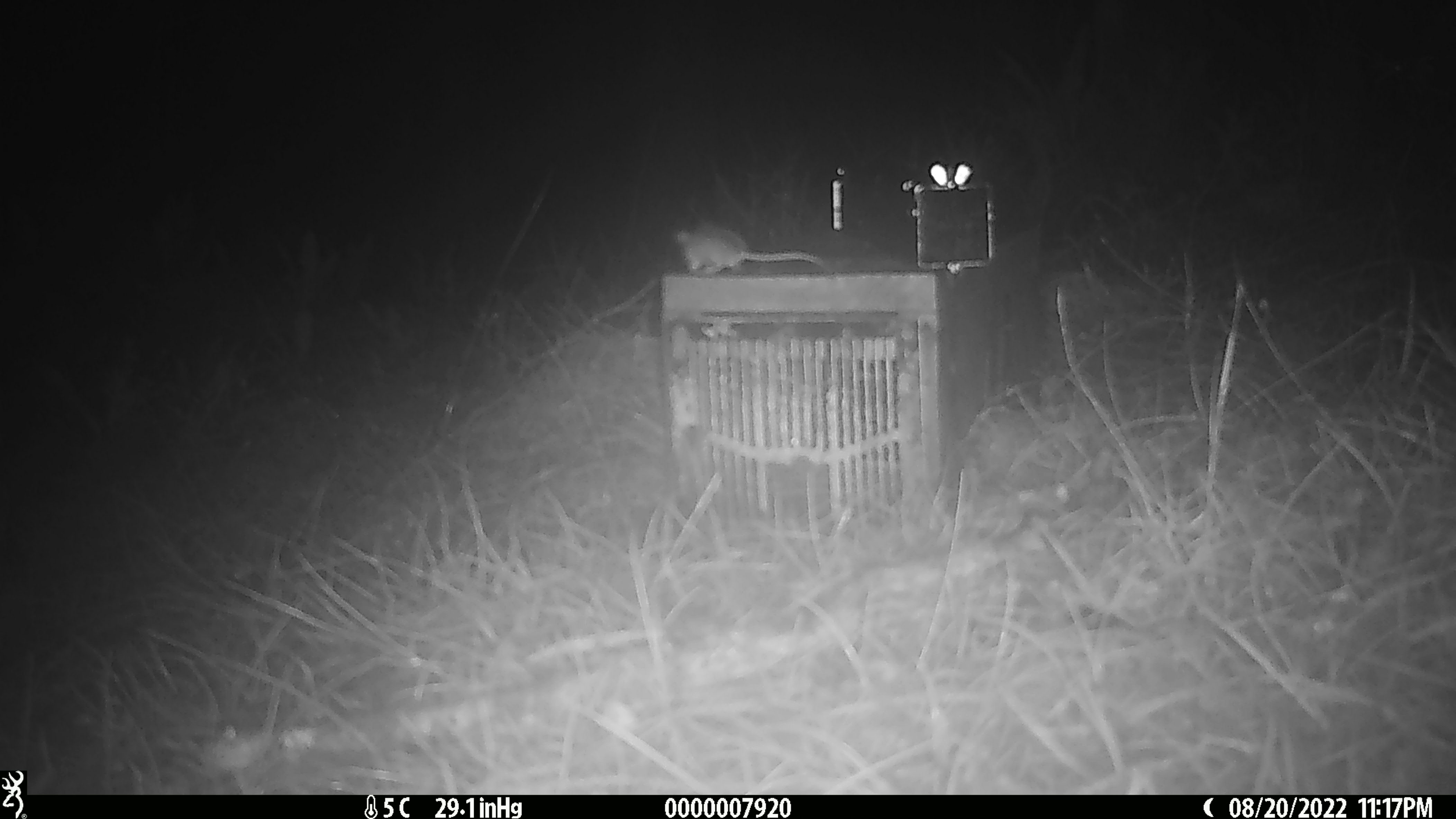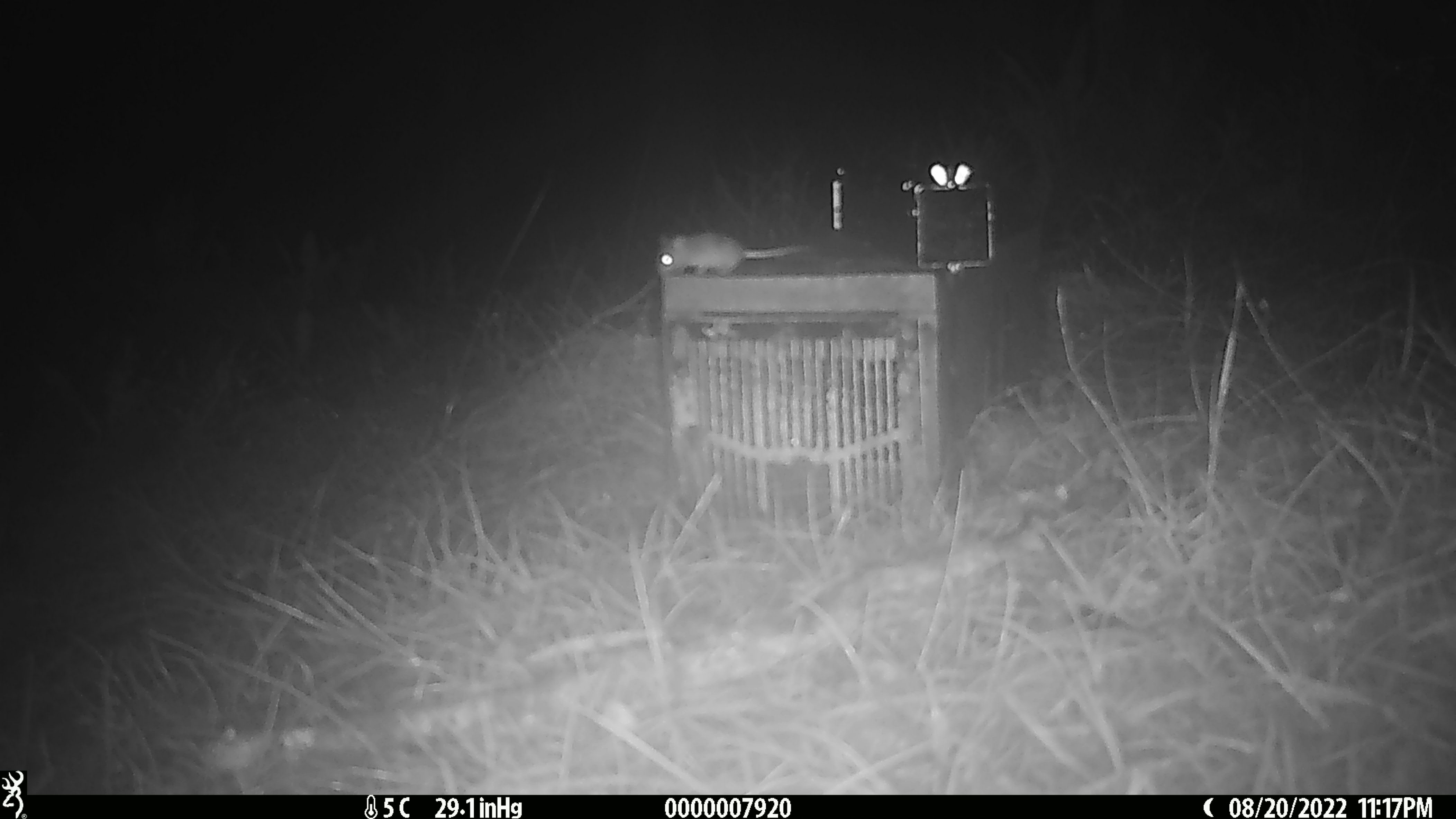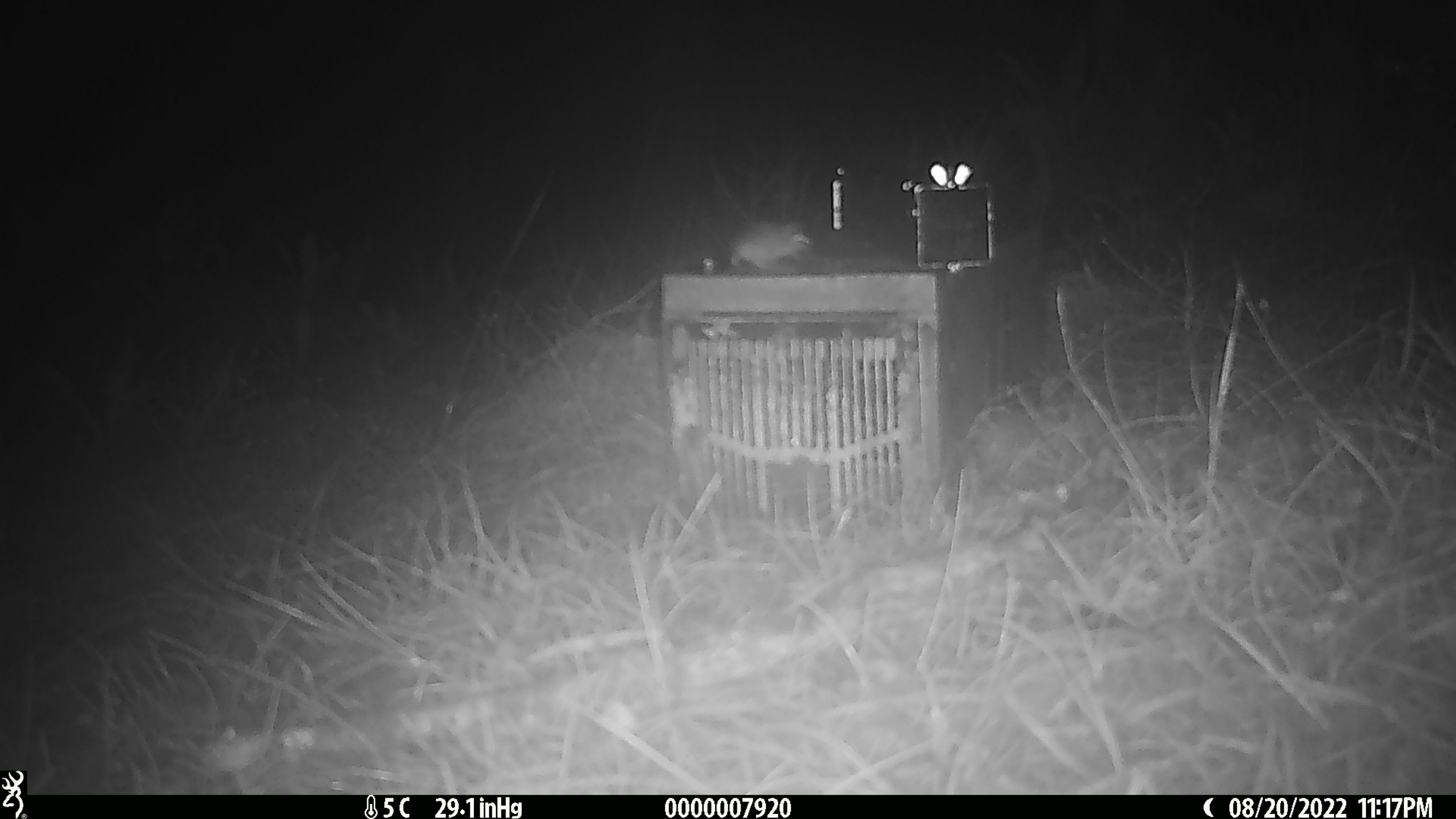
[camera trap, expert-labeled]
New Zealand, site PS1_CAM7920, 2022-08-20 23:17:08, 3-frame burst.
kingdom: Animalia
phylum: Chordata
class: Mammalia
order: Rodentia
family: Muridae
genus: Mus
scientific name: Mus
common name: mouse